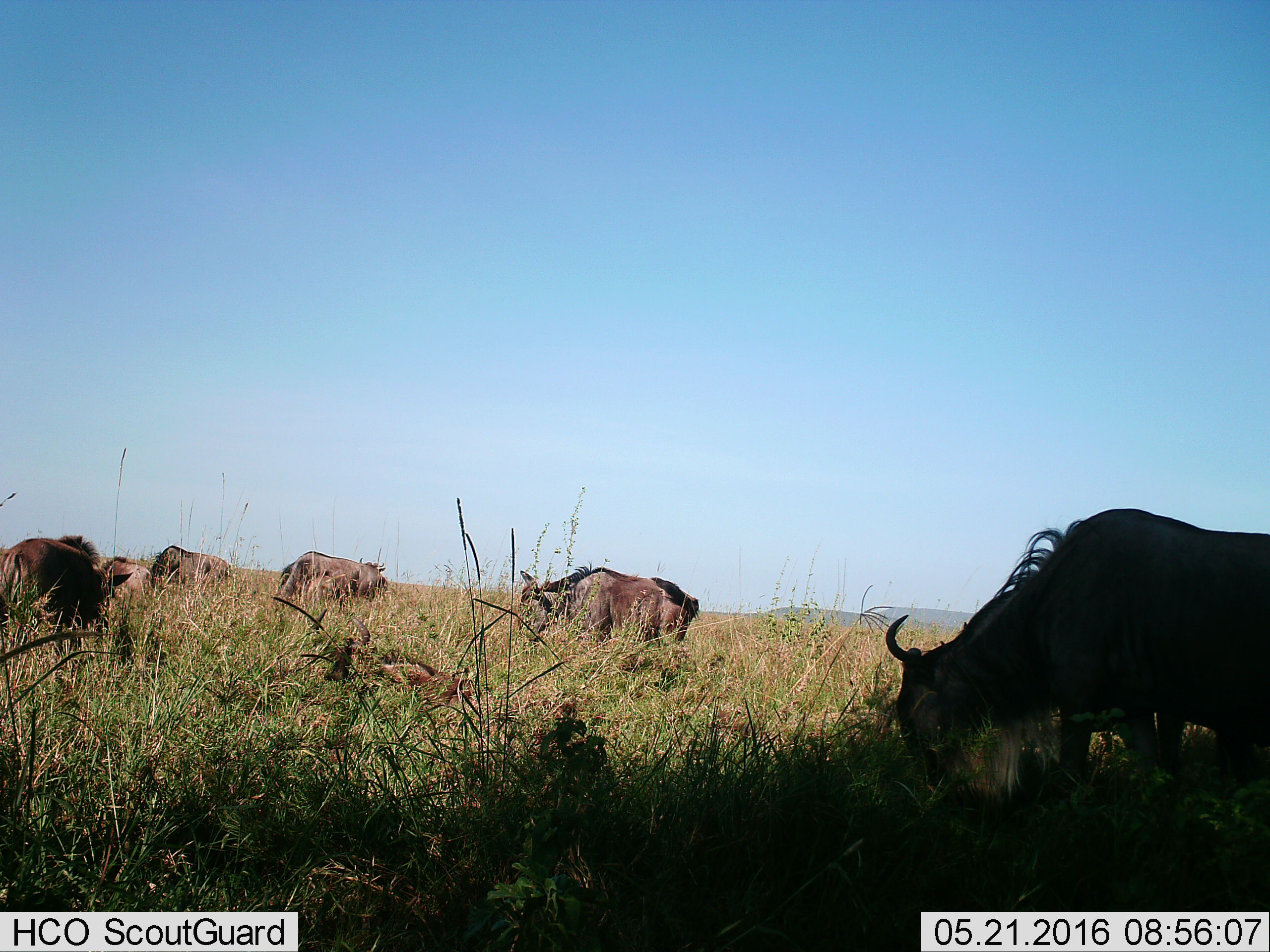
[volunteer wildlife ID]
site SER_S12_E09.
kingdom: Animalia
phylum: Chordata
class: Mammalia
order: Artiodactyla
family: Bovidae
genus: Connochaetes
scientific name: Connochaetes taurinus taurinus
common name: blue wildebeest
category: wildebeestblue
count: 7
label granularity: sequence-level